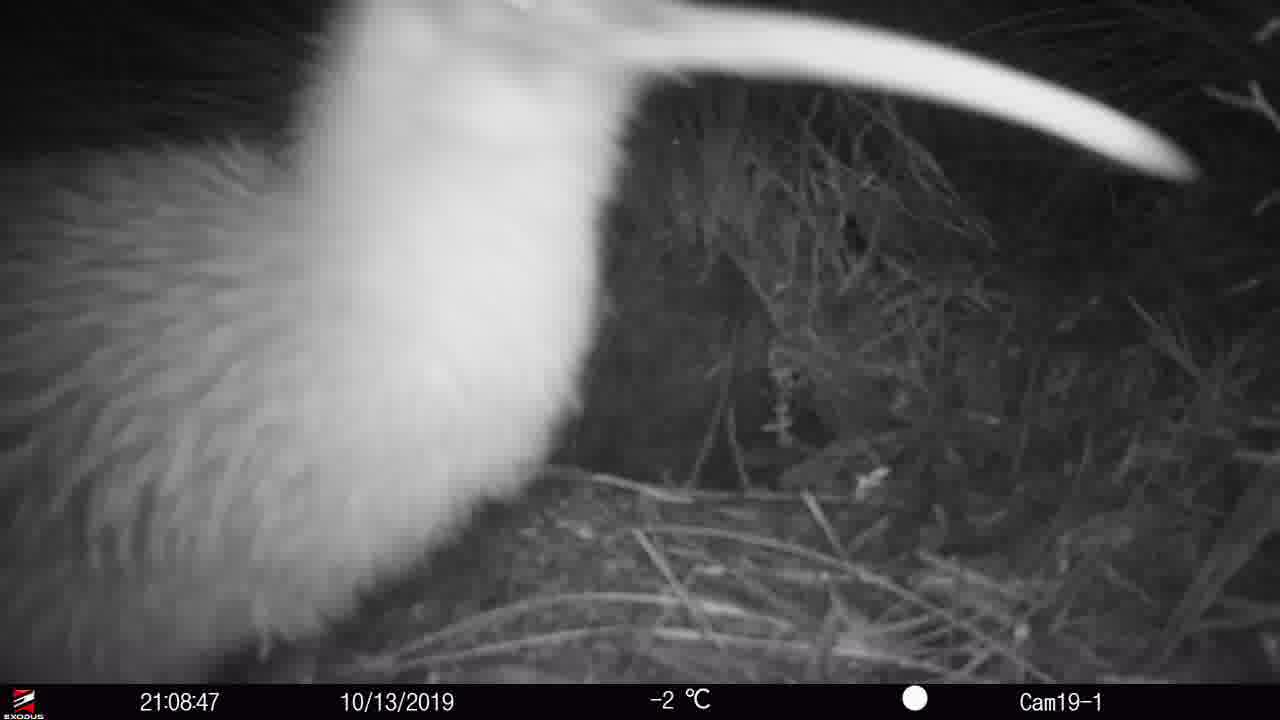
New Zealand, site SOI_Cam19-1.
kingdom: Animalia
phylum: Chordata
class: Aves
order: Apterygiformes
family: Apterygidae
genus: Apteryx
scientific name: Apteryx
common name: kiwi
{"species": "kiwi (Apteryx)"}